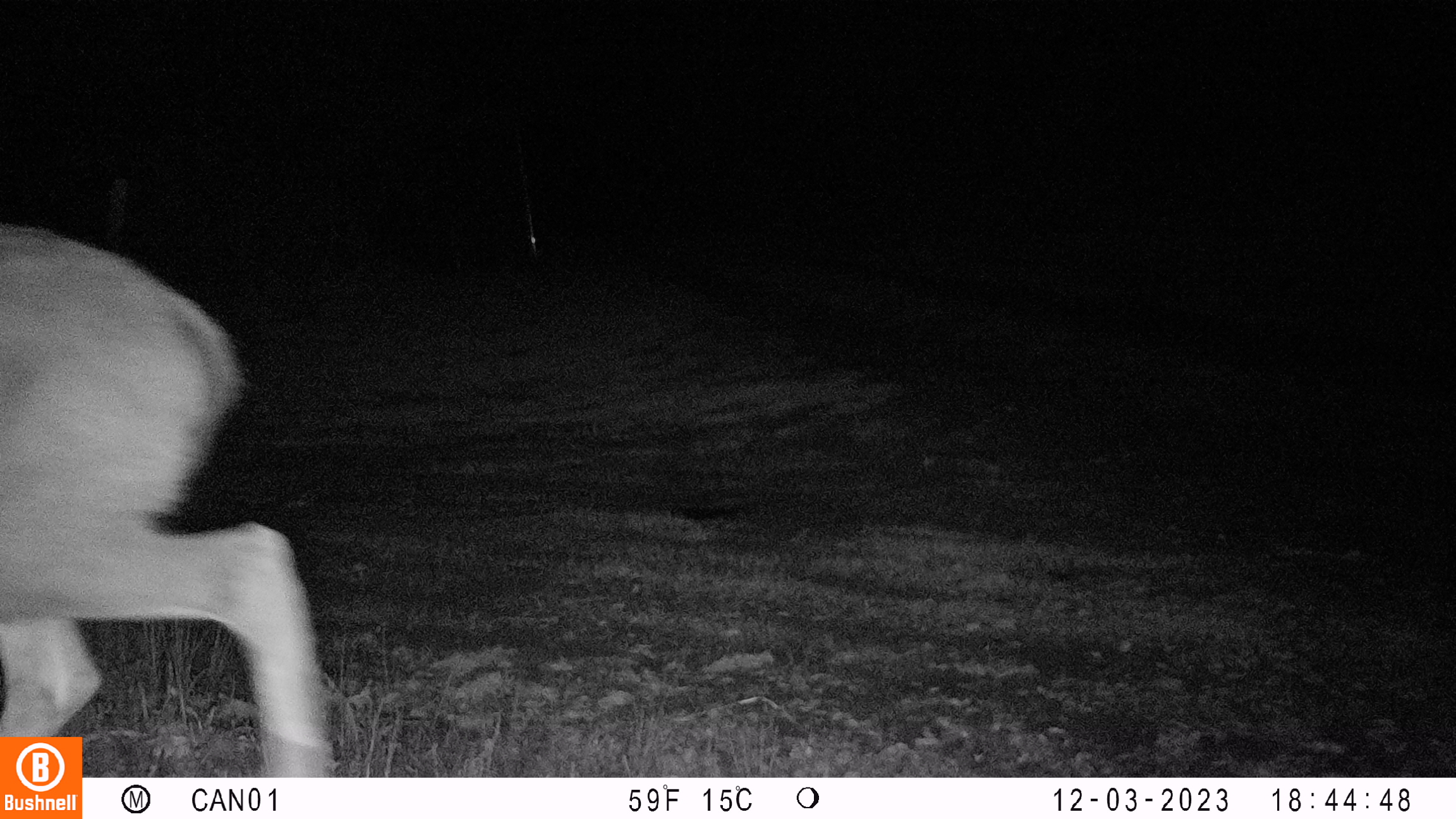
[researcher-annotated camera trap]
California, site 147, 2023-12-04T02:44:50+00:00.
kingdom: Animalia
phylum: Chordata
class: Mammalia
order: Artiodactyla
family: Cervidae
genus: Odocoileus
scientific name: Odocoileus hemionus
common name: mule deer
Mule deer (Odocoileus hemionus).